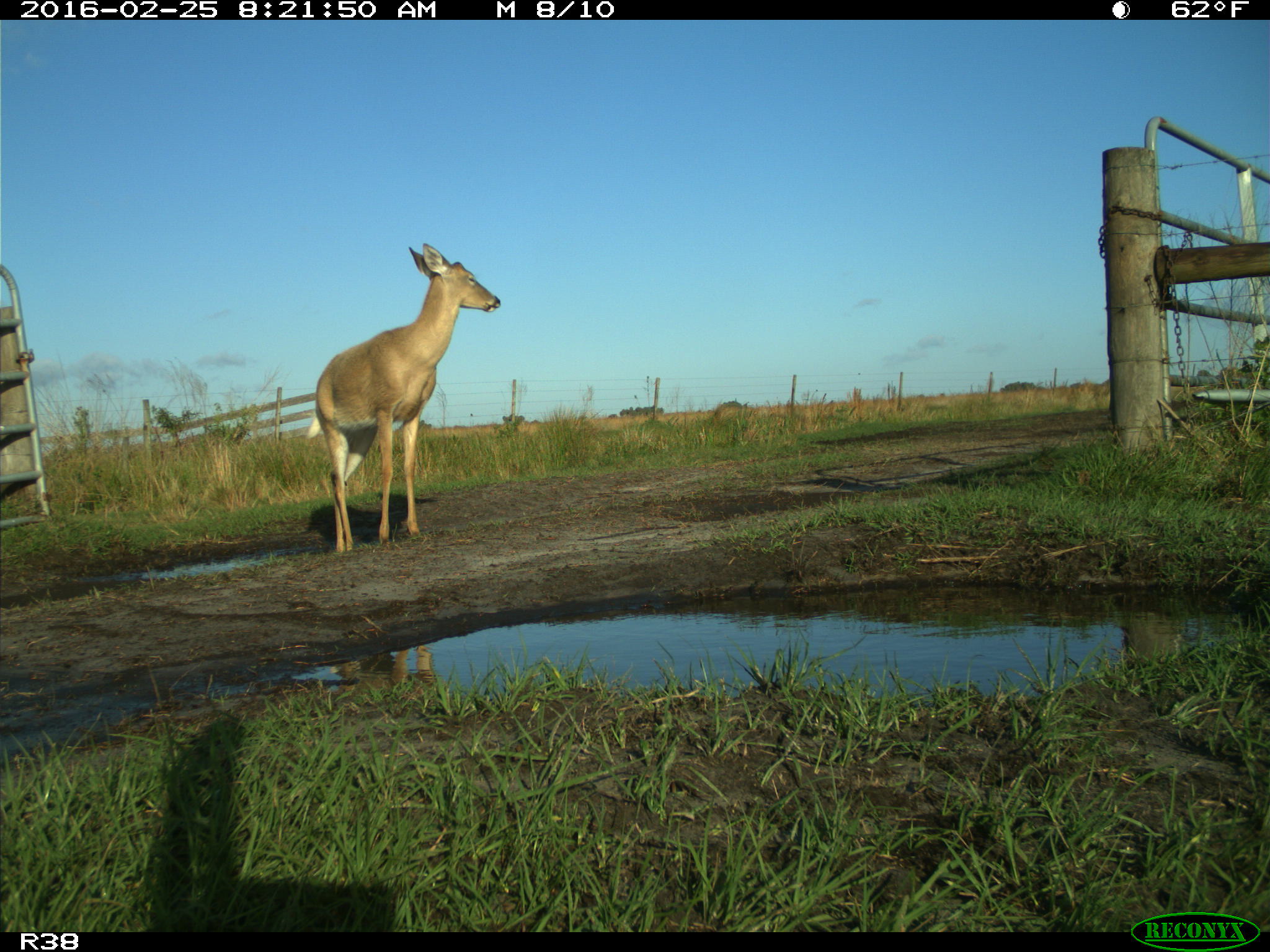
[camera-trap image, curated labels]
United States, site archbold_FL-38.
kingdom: Animalia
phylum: Chordata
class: Mammalia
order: Artiodactyla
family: Cervidae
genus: Odocoileus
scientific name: Odocoileus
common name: deer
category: unidentified deer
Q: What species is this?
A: Unidentified deer (deer) (Odocoileus).